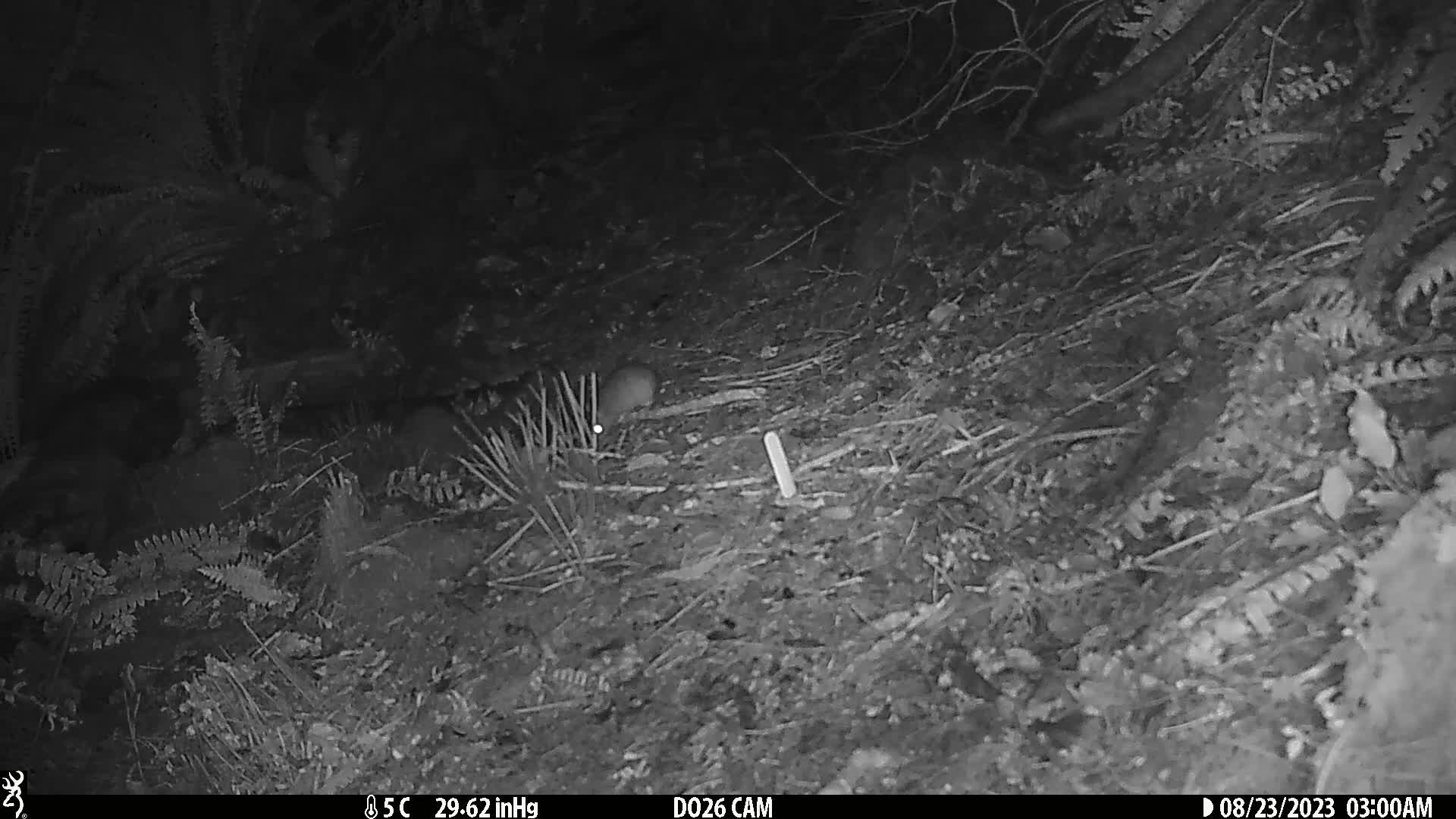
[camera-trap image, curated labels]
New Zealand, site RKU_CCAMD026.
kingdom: Animalia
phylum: Chordata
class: Mammalia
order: Rodentia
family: Muridae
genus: Rattus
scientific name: Rattus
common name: rat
Rat (Rattus).